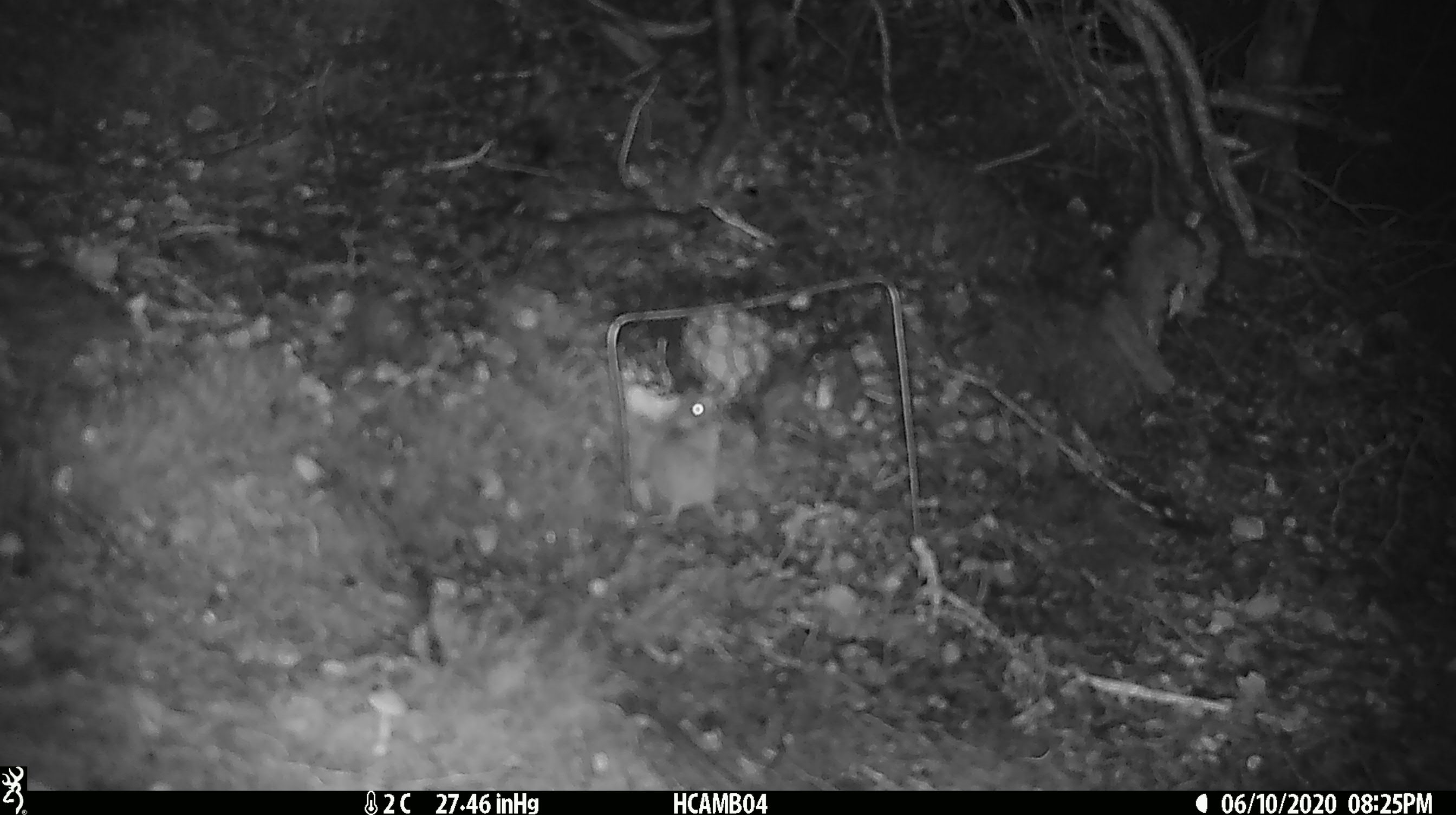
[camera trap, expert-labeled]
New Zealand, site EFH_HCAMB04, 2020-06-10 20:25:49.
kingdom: Animalia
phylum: Chordata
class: Mammalia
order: Rodentia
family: Muridae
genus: Mus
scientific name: Mus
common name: mouse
Mouse (Mus).